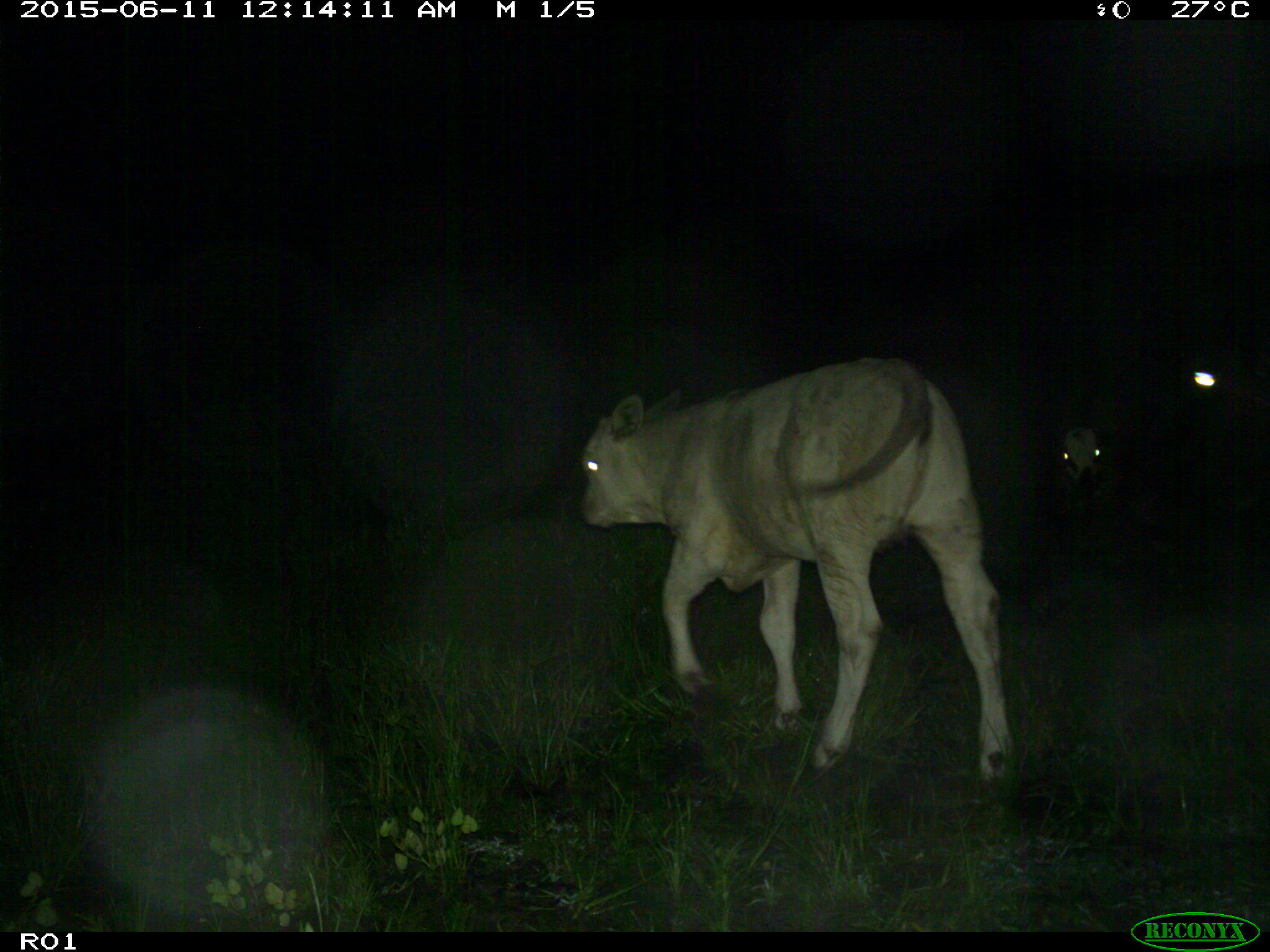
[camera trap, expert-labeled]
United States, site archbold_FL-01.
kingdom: Animalia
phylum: Chordata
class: Mammalia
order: Artiodactyla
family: Bovidae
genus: Bos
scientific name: Bos taurus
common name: domestic cow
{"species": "Bos taurus (domestic cow)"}